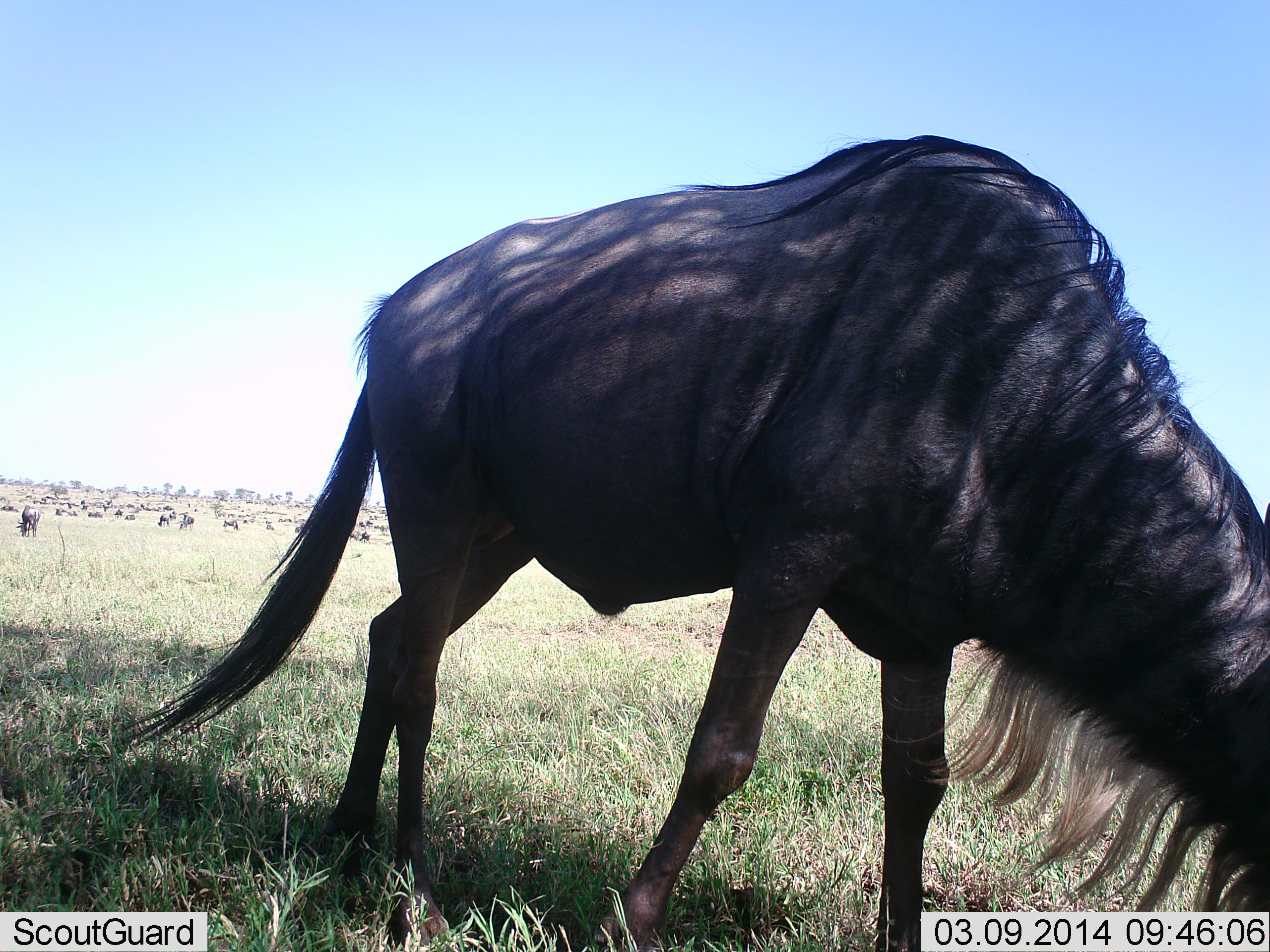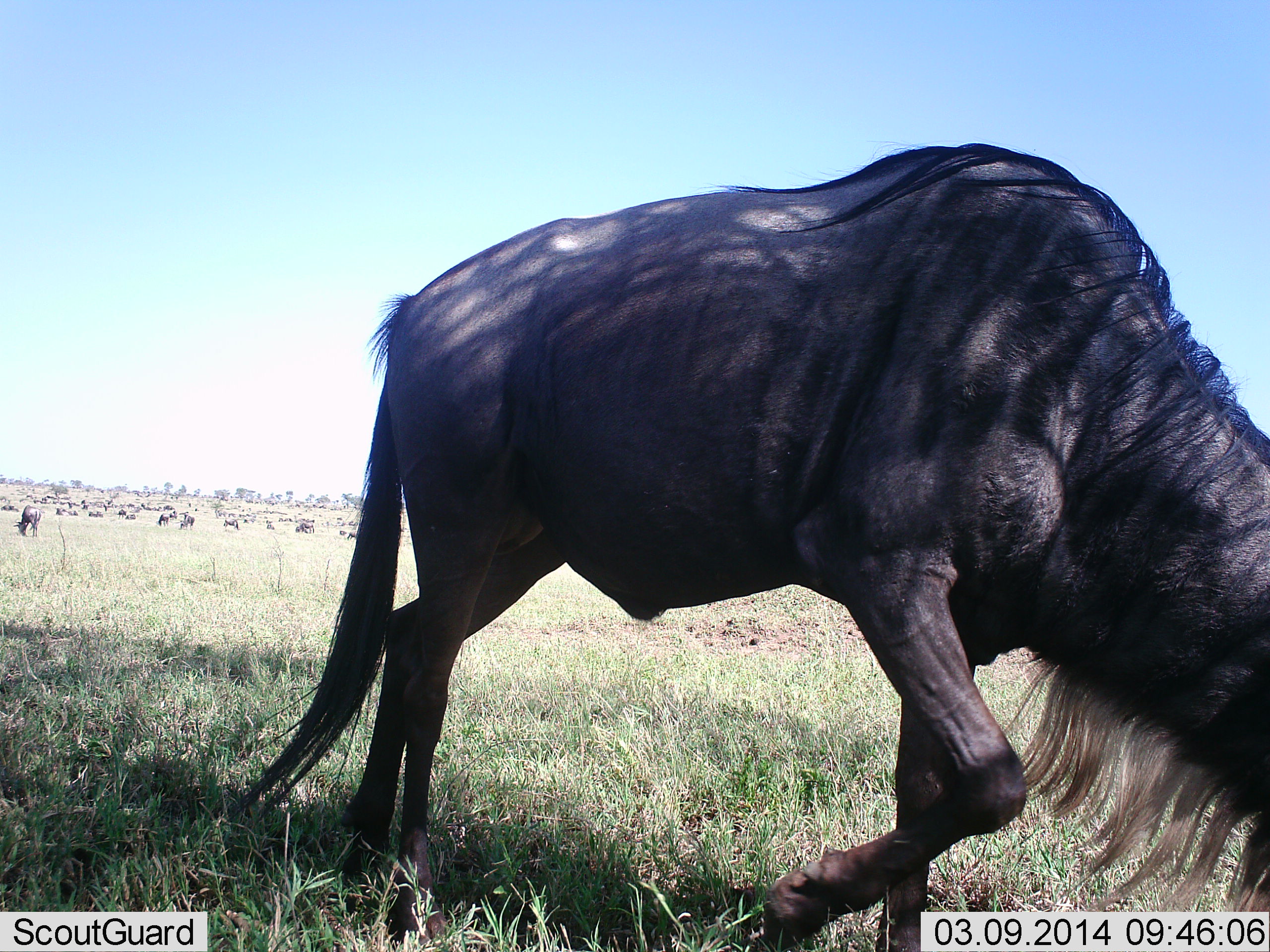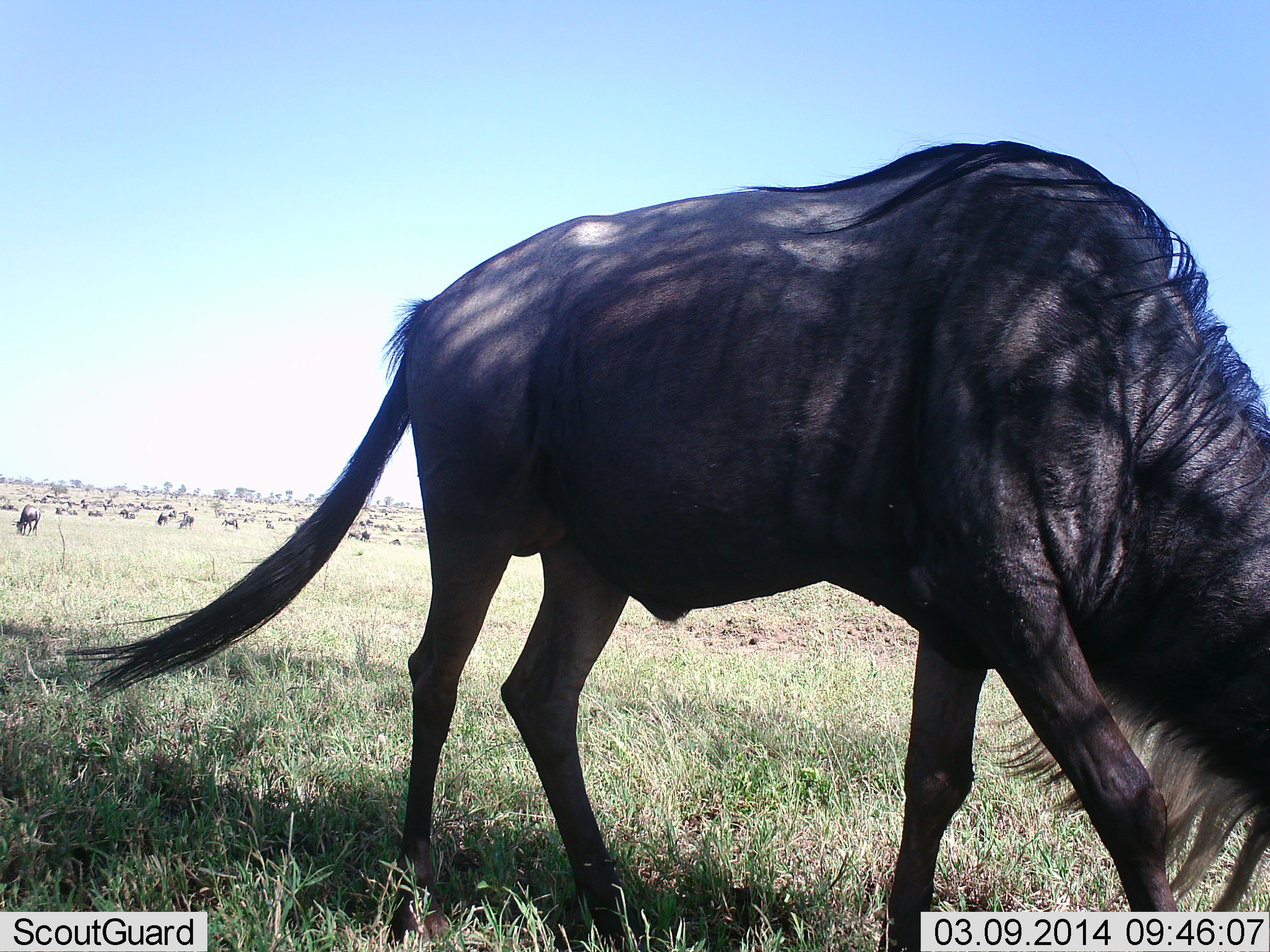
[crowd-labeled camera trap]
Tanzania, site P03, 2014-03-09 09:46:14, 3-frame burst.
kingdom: Animalia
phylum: Chordata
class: Mammalia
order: Artiodactyla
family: Bovidae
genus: Connochaetes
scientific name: Connochaetes taurinus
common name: blue wildebeest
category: wildebeest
Wildebeest (blue wildebeest) (Connochaetes taurinus), count 51+. Behavior (volunteer vote fractions): standing 40%, resting 0%, moving 40%, interacting 0%. Young present (vote fraction): 0%. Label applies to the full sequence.